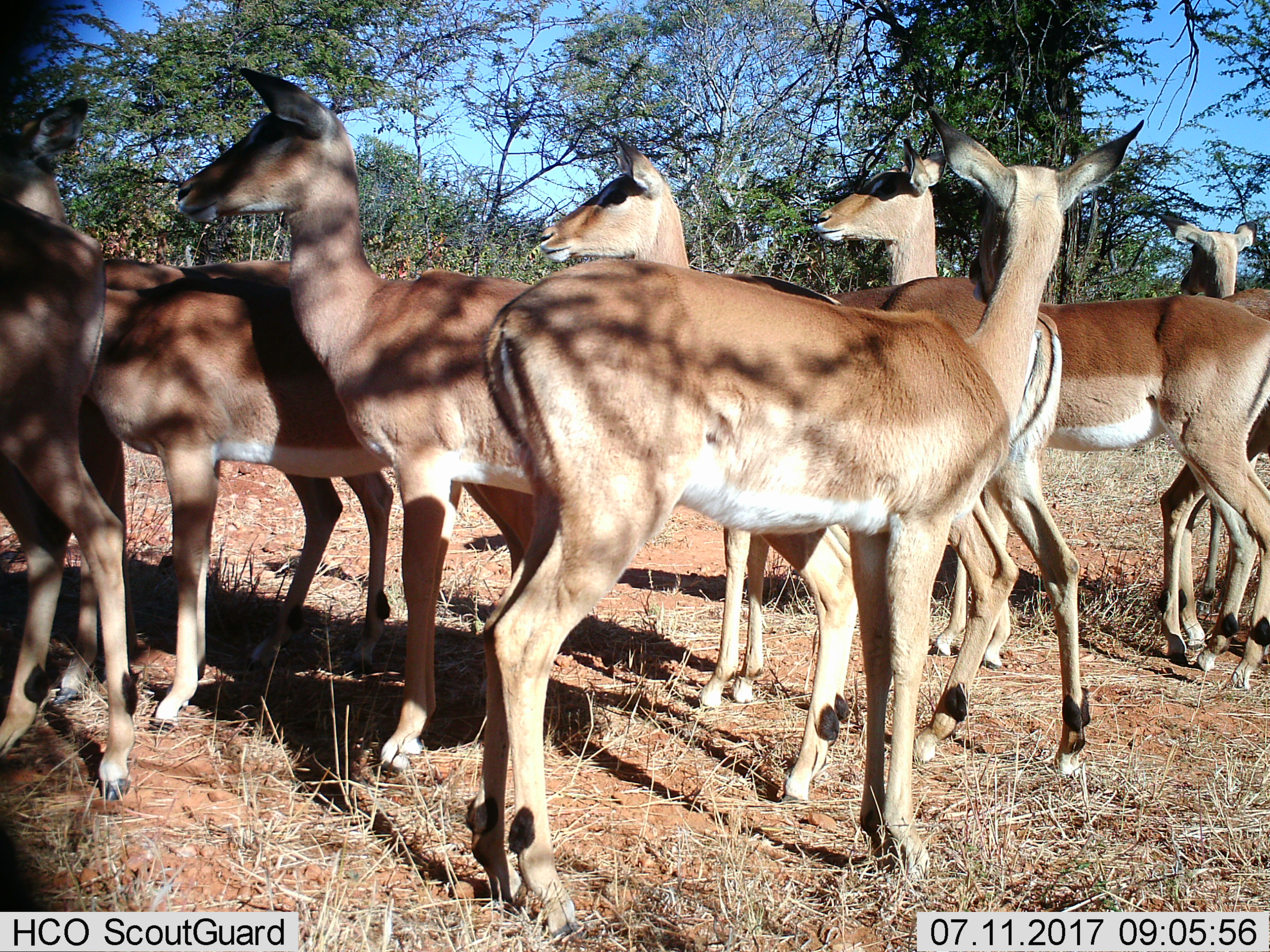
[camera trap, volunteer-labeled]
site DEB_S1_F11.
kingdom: Animalia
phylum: Chordata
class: Mammalia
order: Artiodactyla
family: Bovidae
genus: Aepyceros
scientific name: Aepyceros melampus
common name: impala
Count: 7.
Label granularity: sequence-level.